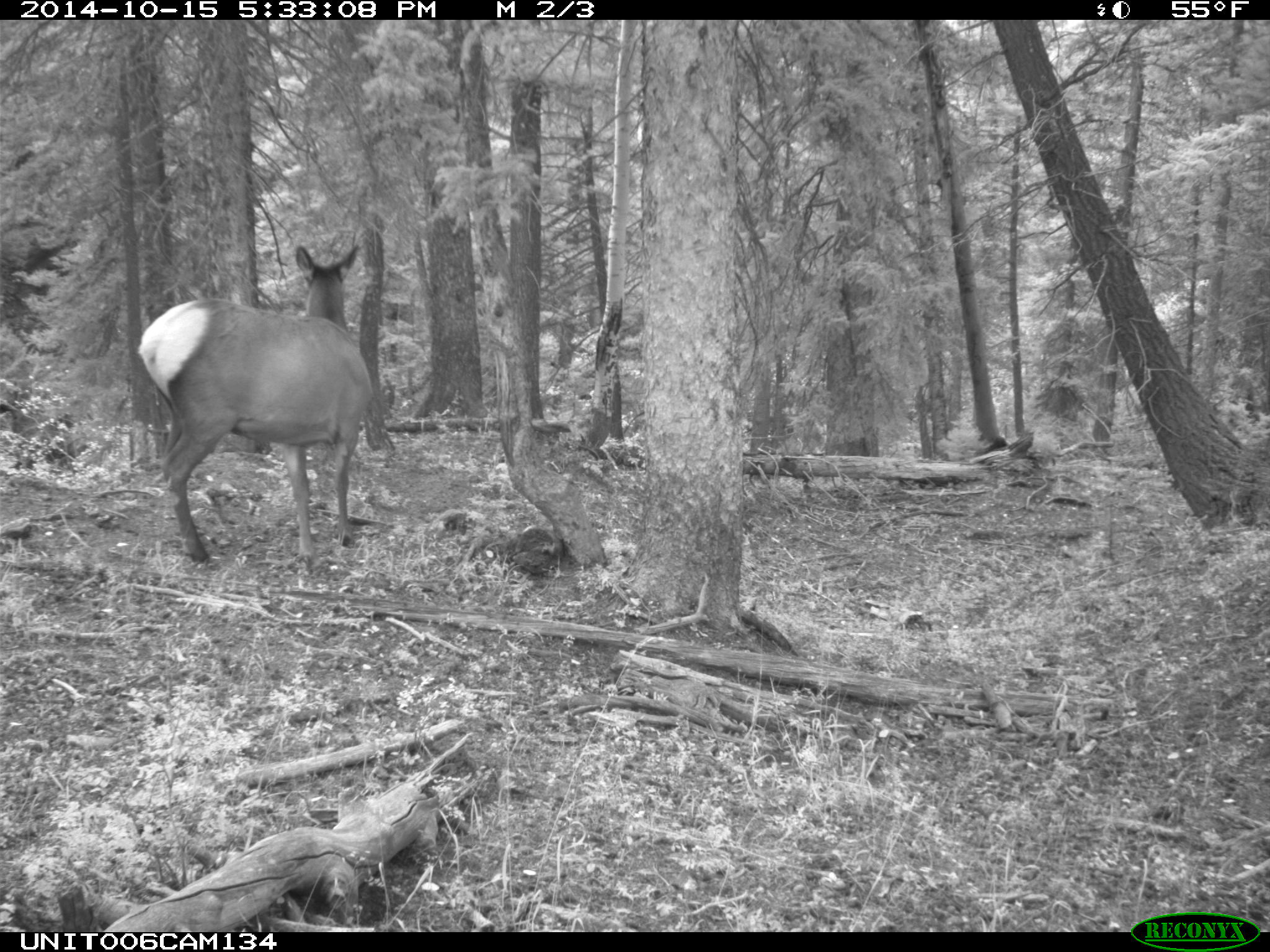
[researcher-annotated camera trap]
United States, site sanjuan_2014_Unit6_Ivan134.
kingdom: Animalia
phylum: Chordata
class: Mammalia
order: Artiodactyla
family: Cervidae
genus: Cervus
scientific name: Cervus elaphus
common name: red deer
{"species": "Cervus elaphus (red deer)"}